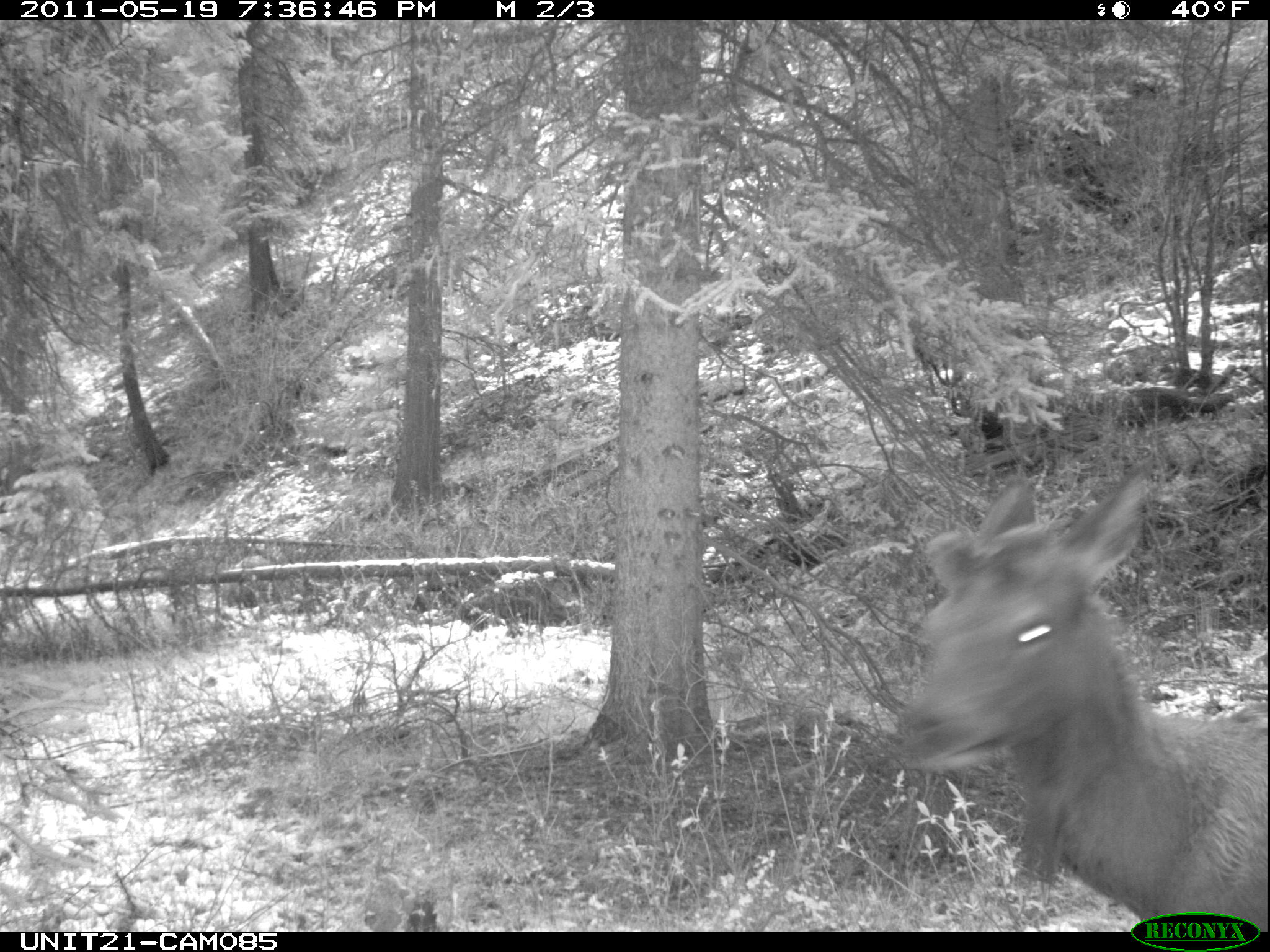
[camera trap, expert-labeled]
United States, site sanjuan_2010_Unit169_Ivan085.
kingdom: Animalia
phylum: Chordata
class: Mammalia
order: Artiodactyla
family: Cervidae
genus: Cervus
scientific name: Cervus elaphus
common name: red deer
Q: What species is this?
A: Cervus elaphus (red deer).